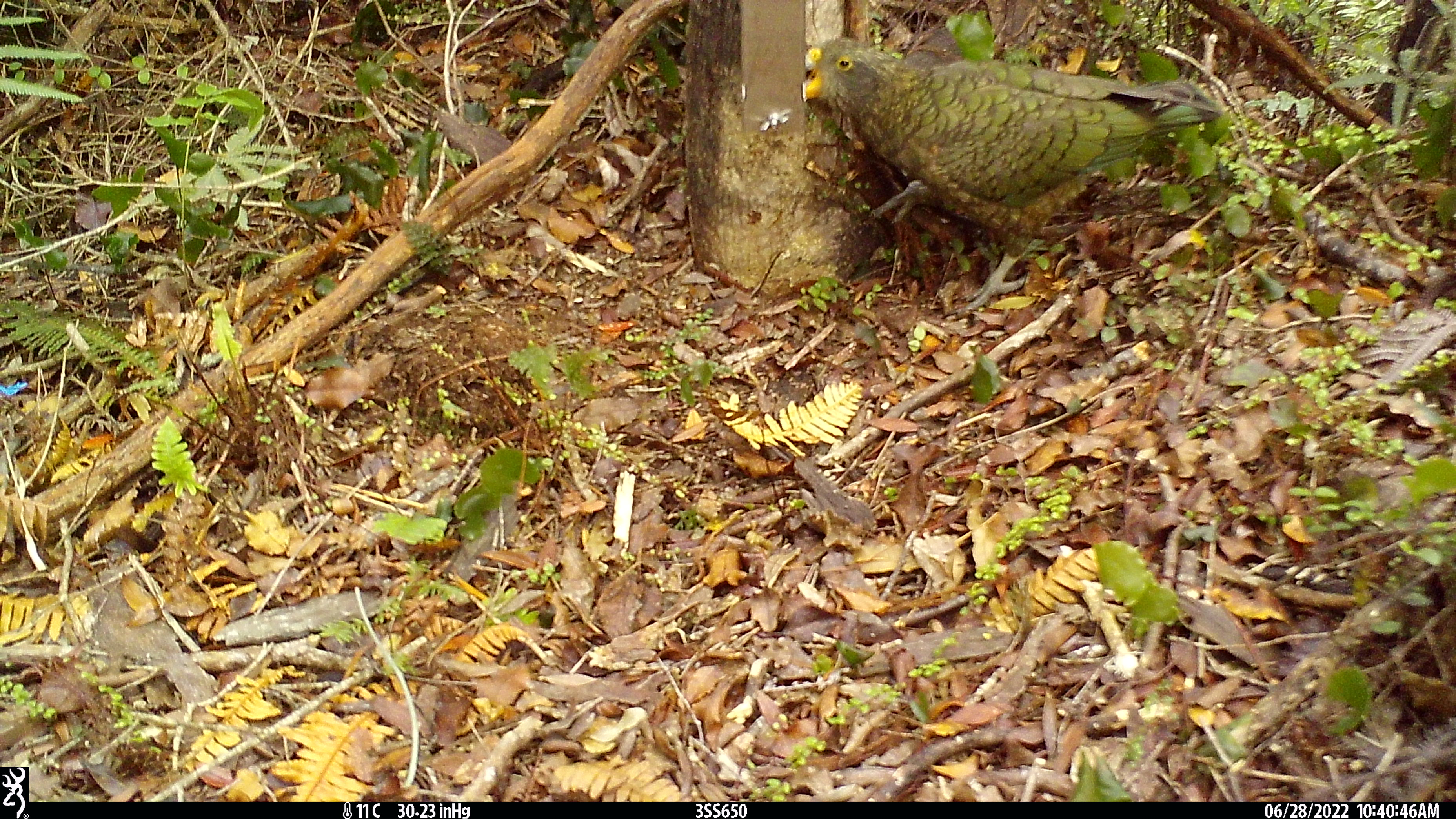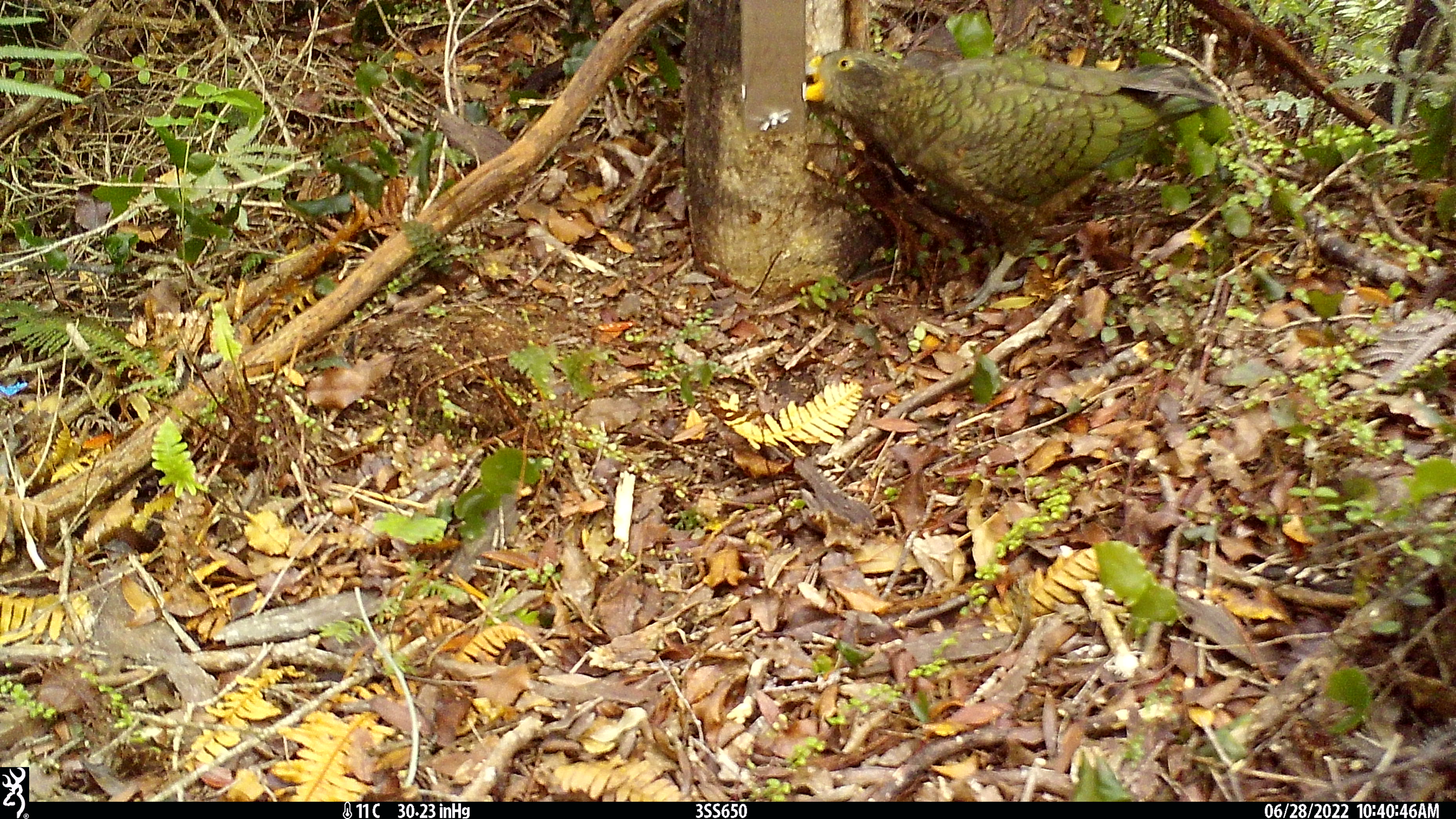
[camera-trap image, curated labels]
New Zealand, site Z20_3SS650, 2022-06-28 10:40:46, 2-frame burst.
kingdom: Animalia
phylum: Chordata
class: Aves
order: Psittaciformes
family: Strigopidae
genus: Nestor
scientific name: Nestor notabilis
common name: kea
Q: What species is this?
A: Kea (Nestor notabilis).